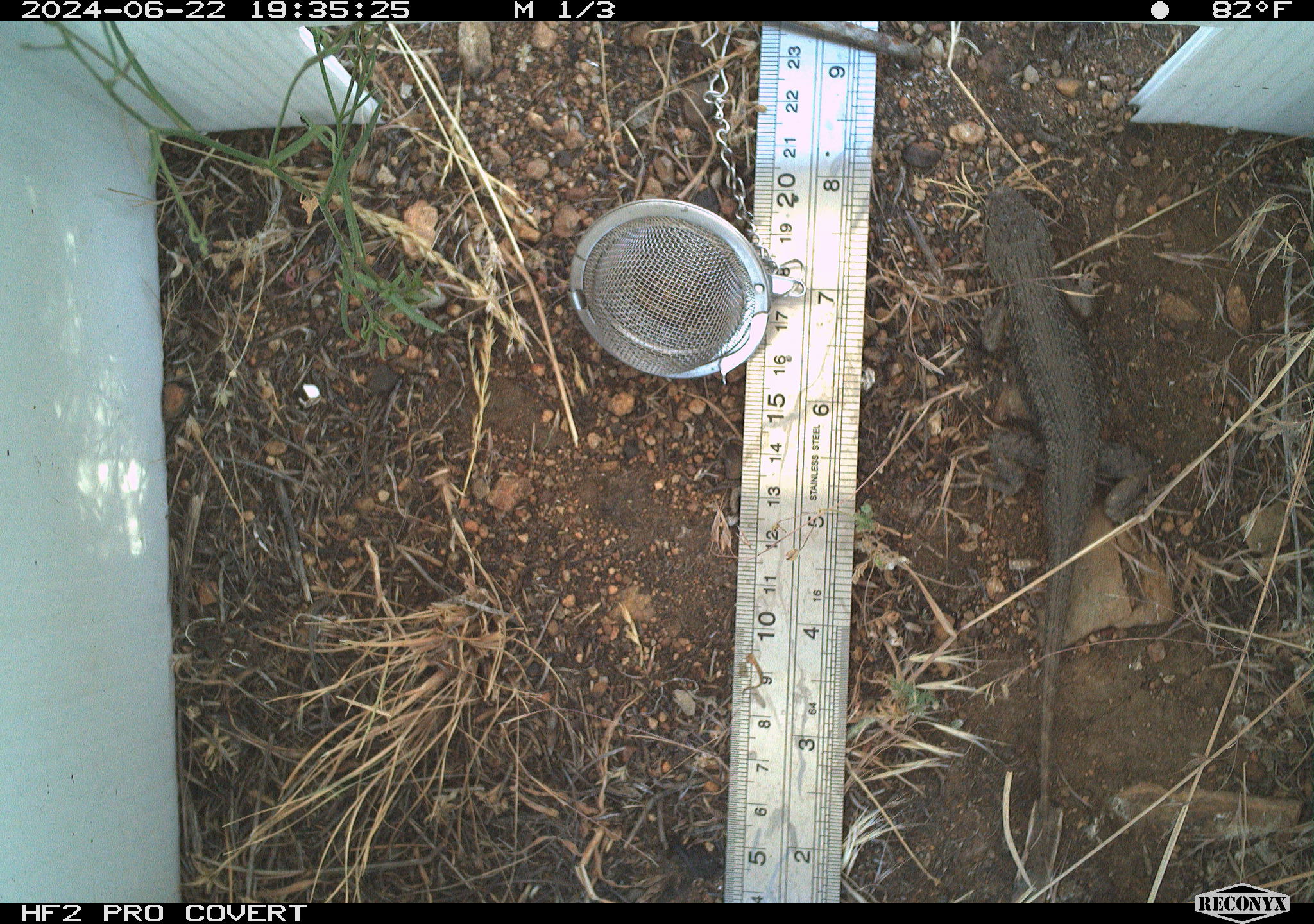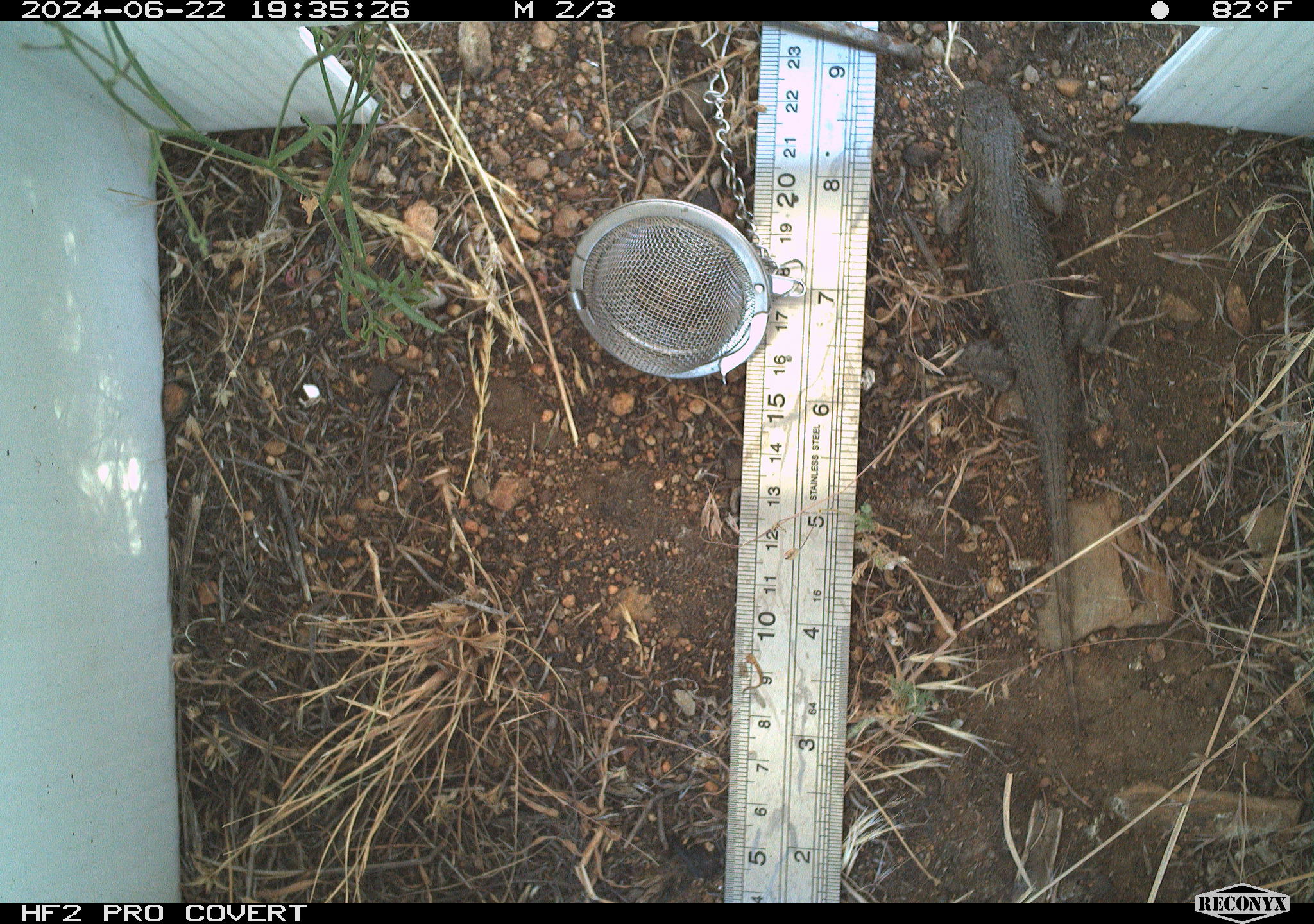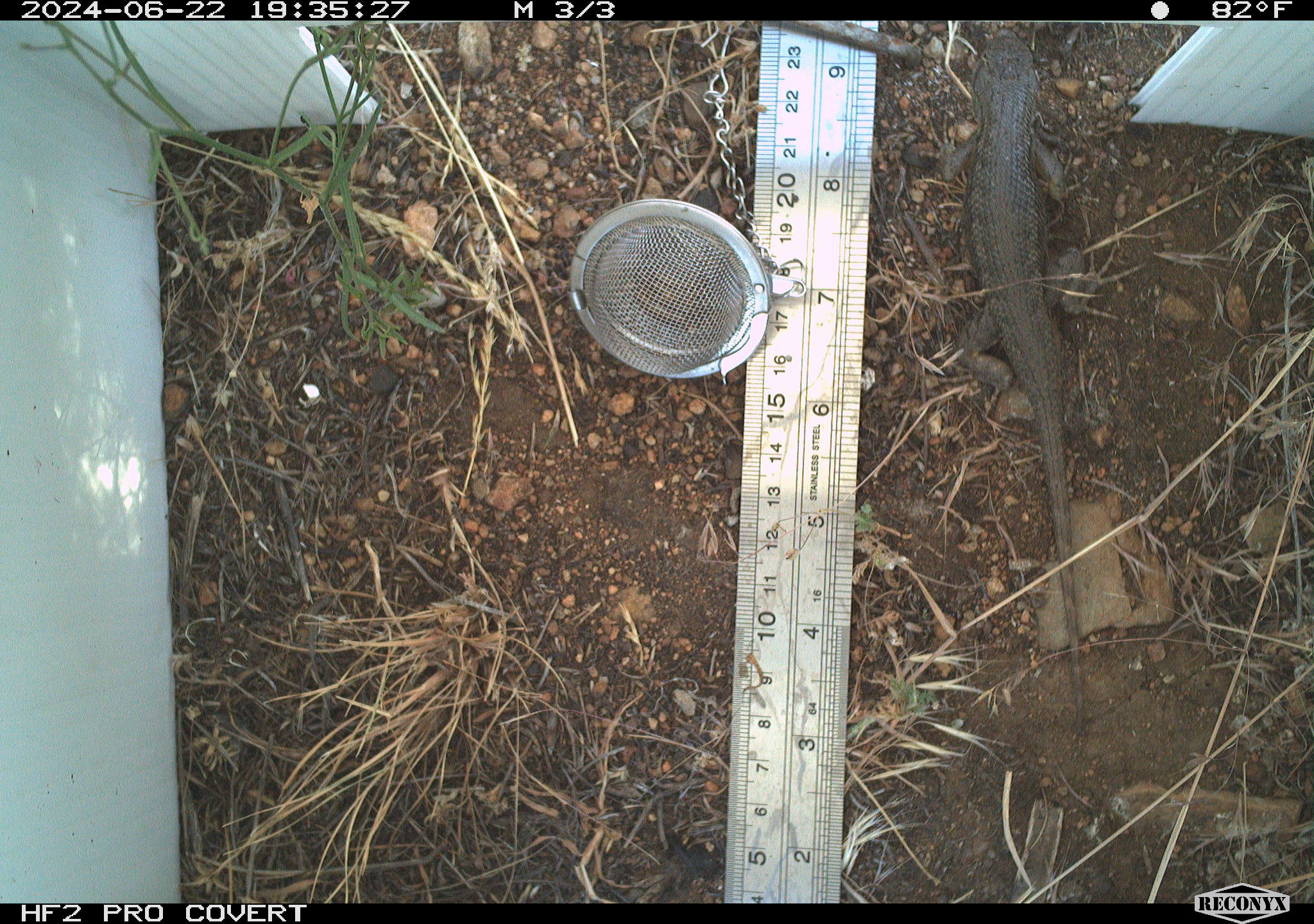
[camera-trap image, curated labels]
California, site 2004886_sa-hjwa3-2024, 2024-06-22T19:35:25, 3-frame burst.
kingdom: Animalia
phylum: Chordata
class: Reptilia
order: Squamata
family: Phrynosomatidae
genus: Sceloporus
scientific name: Sceloporus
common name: spiny lizards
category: sceloporus species